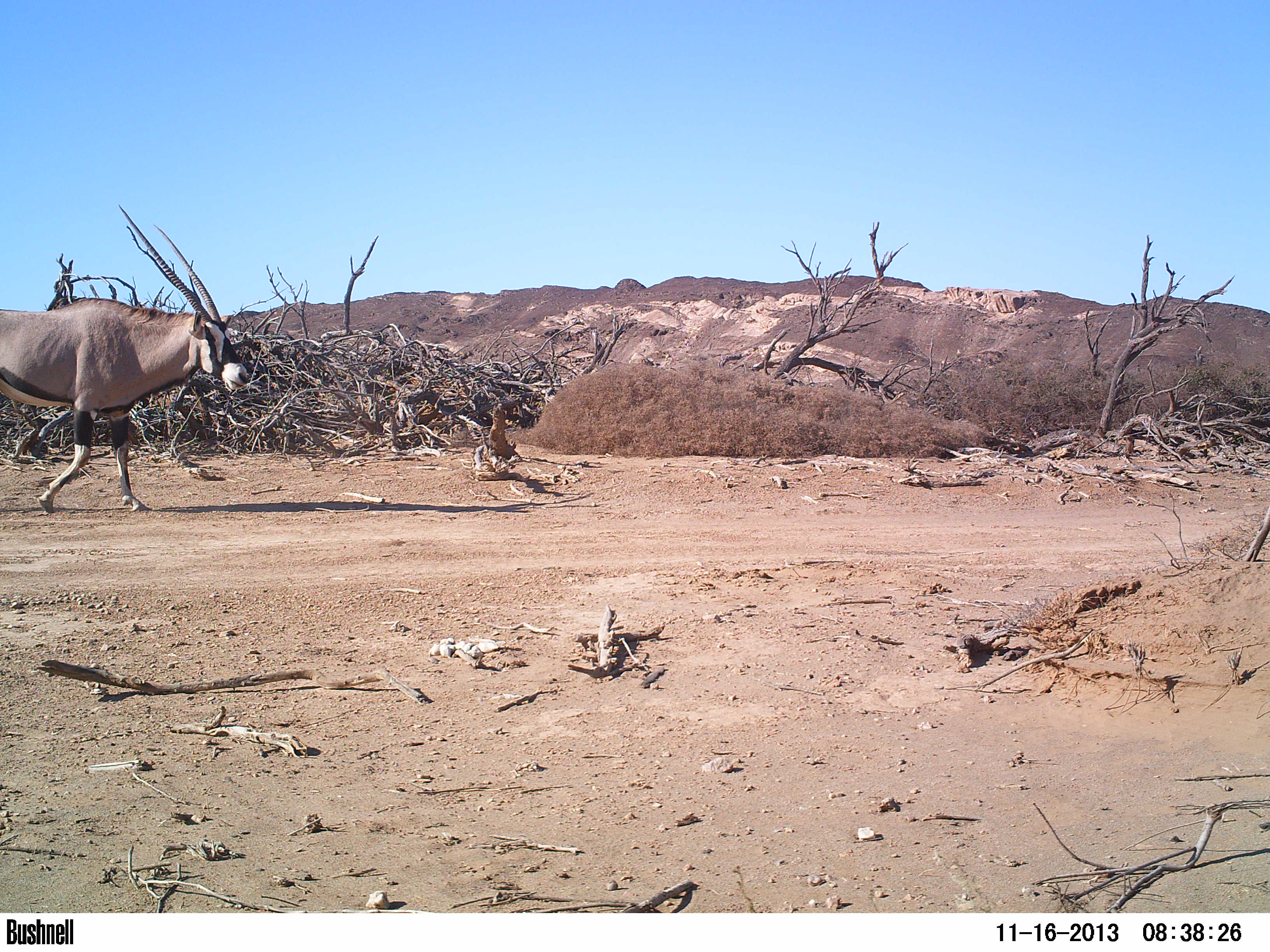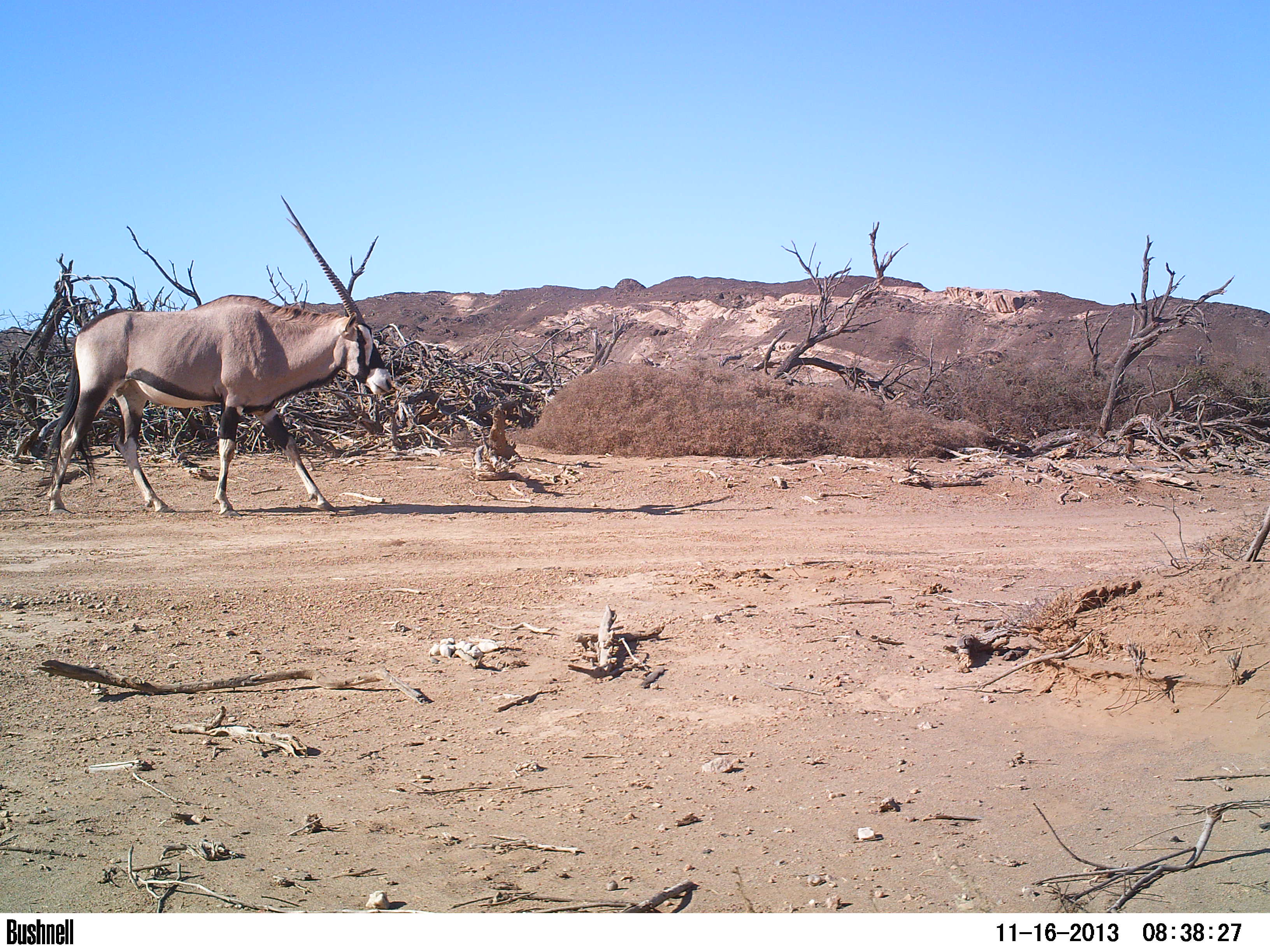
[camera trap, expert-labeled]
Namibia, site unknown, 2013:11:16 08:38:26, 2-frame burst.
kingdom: Animalia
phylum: Chordata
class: Mammalia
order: Artiodactyla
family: Bovidae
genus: Oryx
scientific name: Oryx gazella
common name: gemsbok